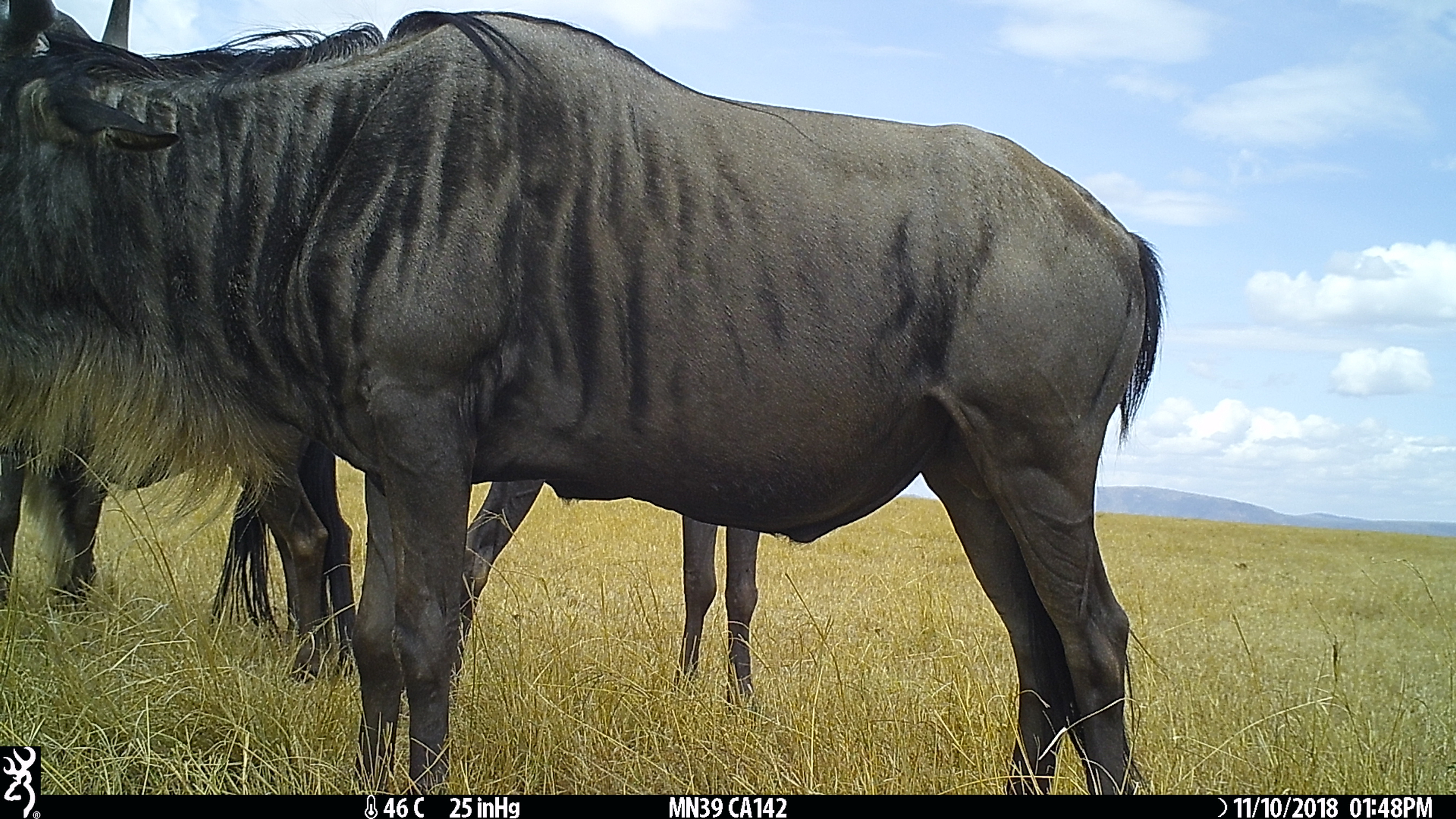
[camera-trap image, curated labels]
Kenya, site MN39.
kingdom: Animalia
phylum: Chordata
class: Mammalia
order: Artiodactyla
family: Bovidae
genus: Bos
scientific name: Bos taurus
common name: cattle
Cattle (Bos taurus).